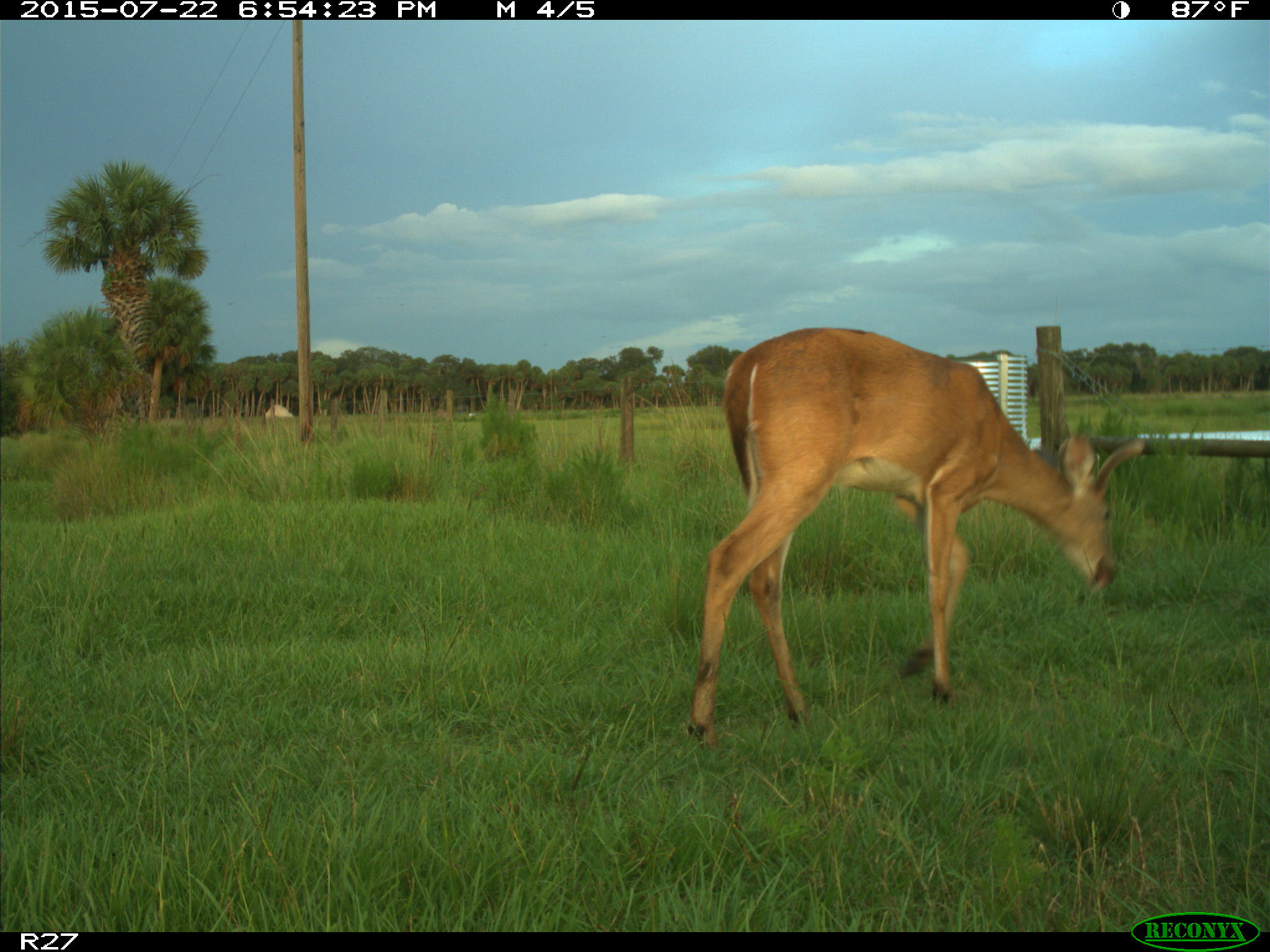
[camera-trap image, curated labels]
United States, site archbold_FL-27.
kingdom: Animalia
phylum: Chordata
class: Mammalia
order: Artiodactyla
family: Cervidae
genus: Odocoileus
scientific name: Odocoileus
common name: deer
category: unidentified deer